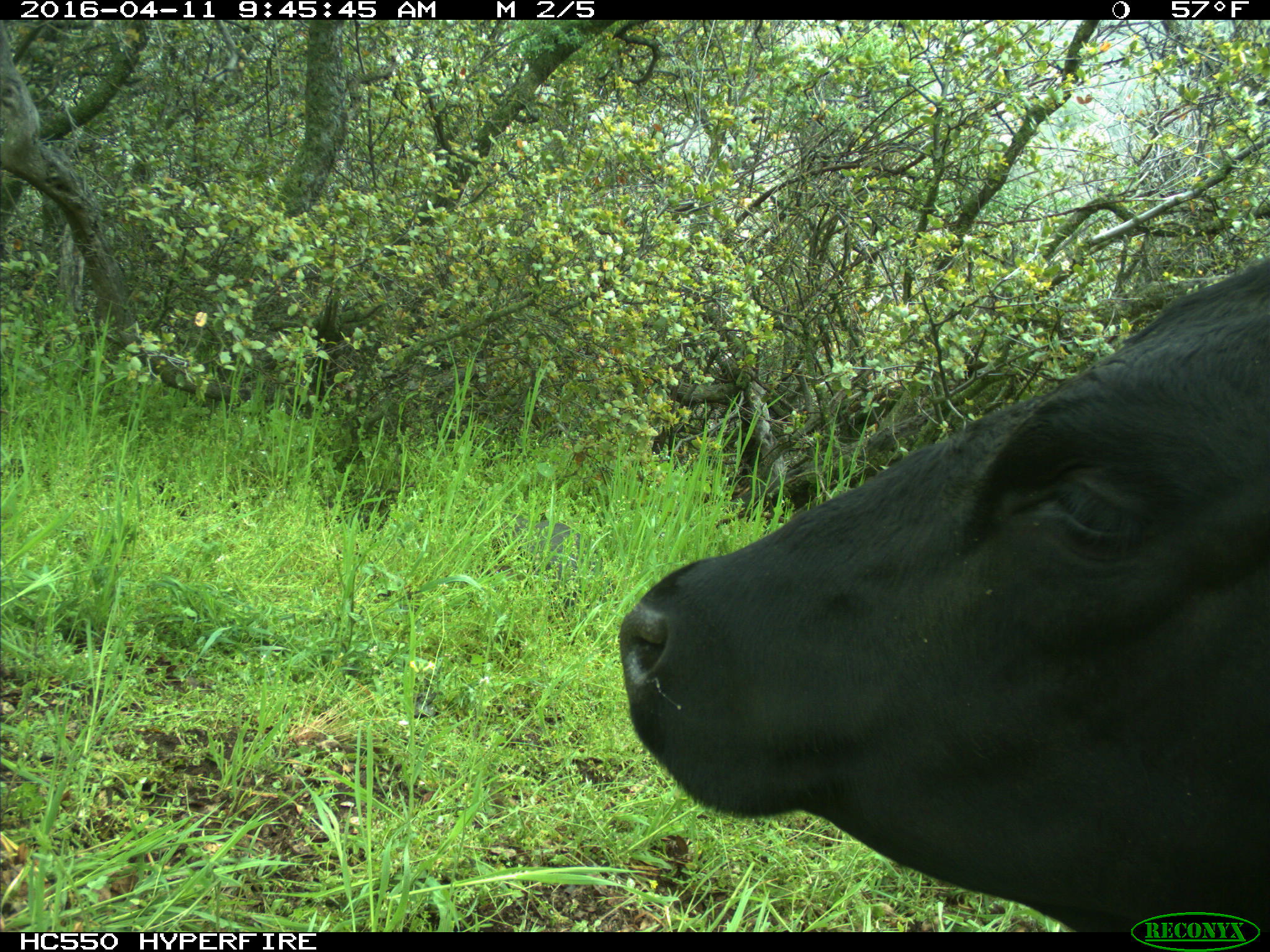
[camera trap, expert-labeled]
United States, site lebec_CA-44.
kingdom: Animalia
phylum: Chordata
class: Mammalia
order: Artiodactyla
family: Bovidae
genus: Bos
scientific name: Bos taurus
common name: domestic cow